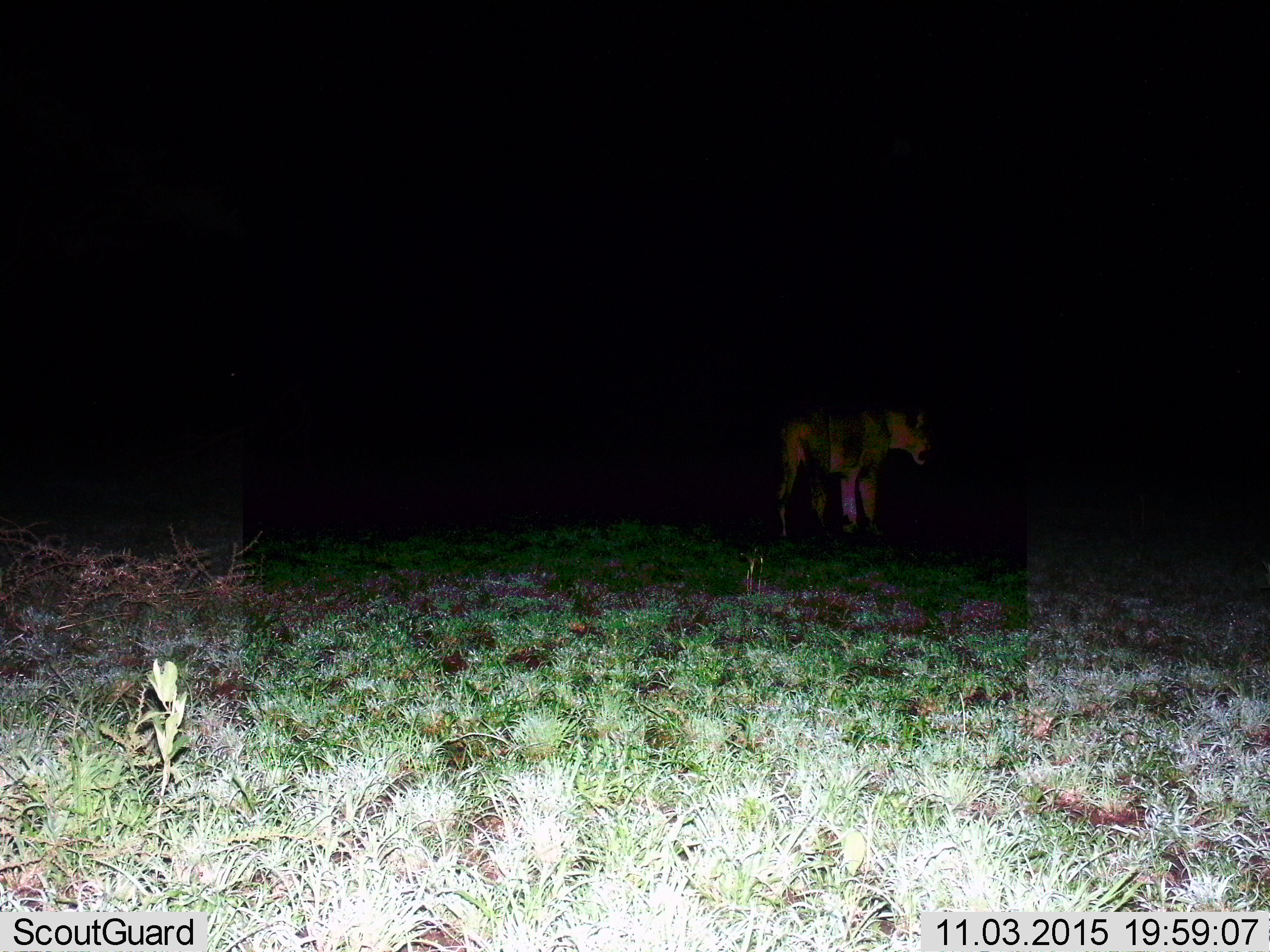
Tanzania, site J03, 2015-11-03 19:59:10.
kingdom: Animalia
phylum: Chordata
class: Mammalia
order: Carnivora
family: Felidae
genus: Panthera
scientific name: Panthera leo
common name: lion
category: lionfemale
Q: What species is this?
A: Lionfemale (lion) (Panthera leo).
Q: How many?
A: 1.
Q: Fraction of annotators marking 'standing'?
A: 100%.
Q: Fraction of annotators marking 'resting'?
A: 0%.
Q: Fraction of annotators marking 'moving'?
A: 0%.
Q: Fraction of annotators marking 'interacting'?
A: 0%.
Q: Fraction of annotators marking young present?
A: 0%.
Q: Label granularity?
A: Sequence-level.